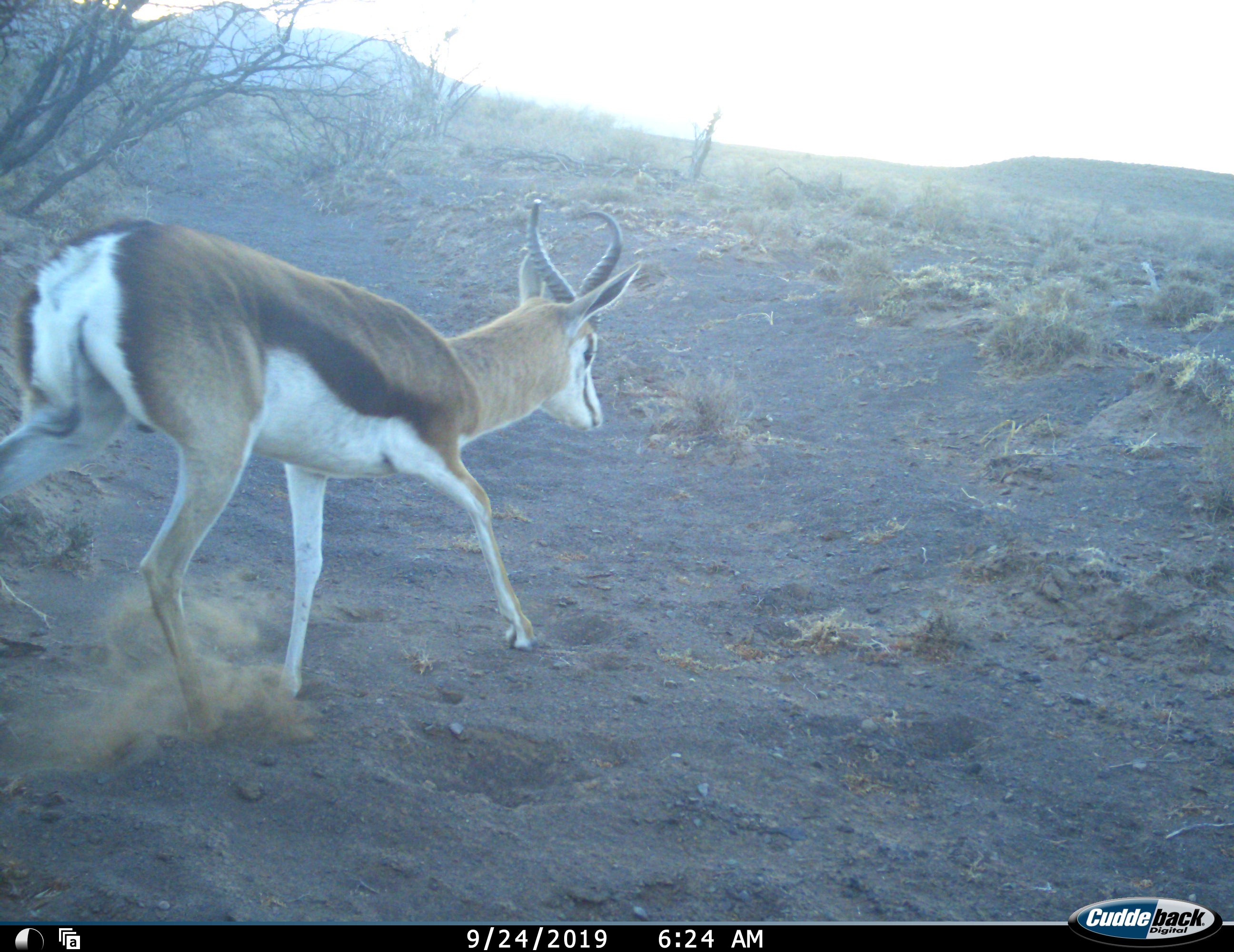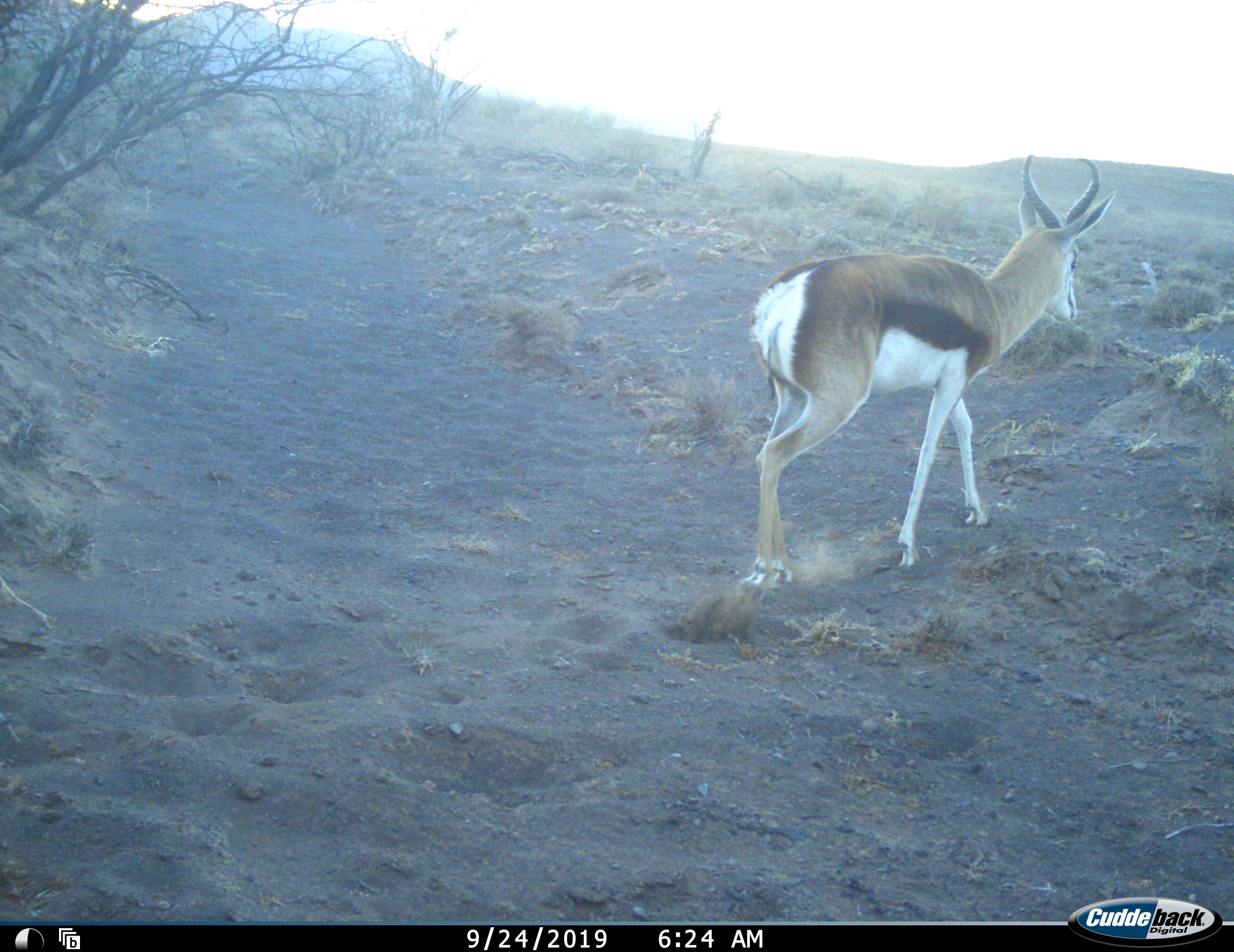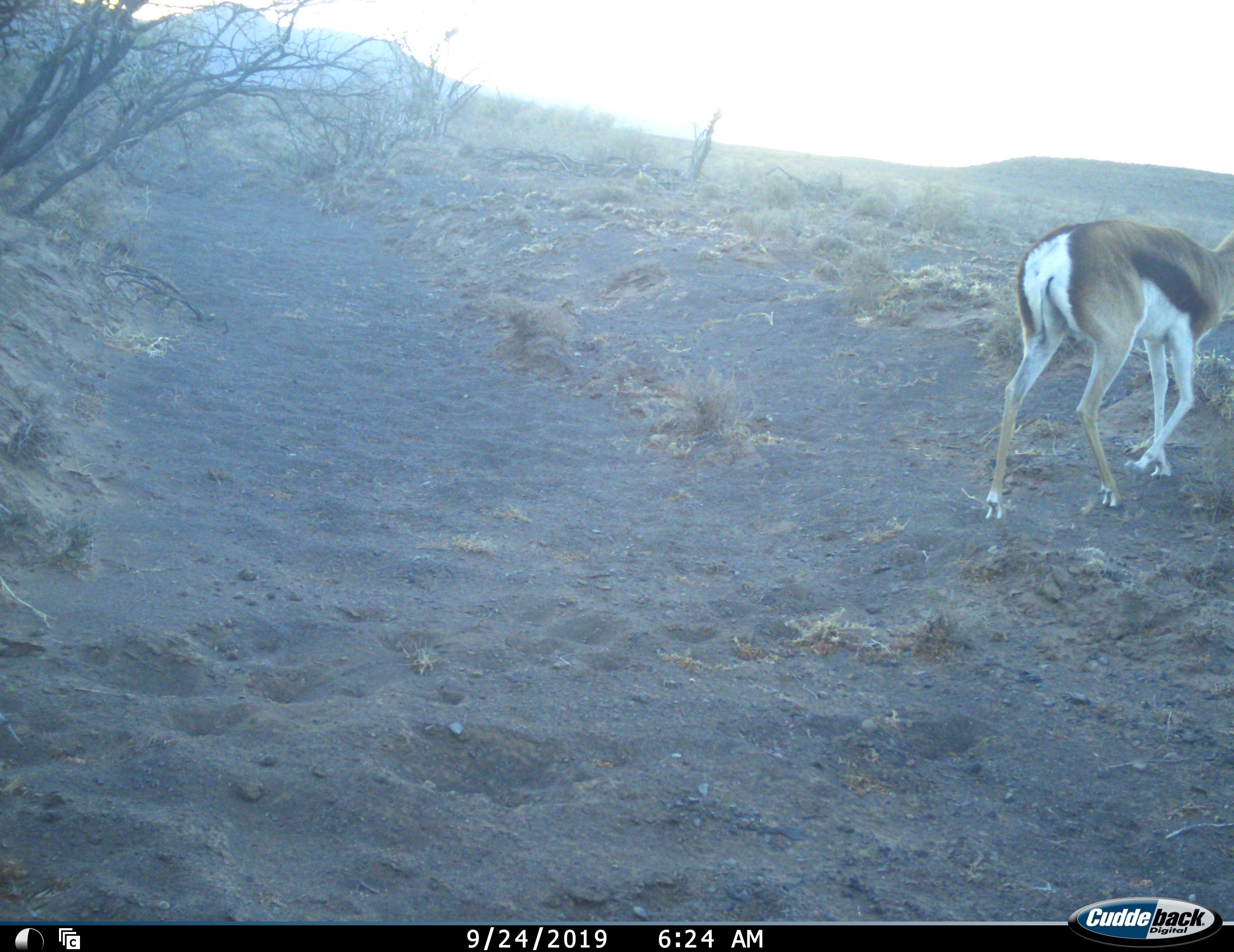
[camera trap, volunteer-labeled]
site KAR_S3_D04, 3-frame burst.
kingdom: Animalia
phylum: Chordata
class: Mammalia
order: Artiodactyla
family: Bovidae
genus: Antidorcas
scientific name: Antidorcas marsupialis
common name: springbok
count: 1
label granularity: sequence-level